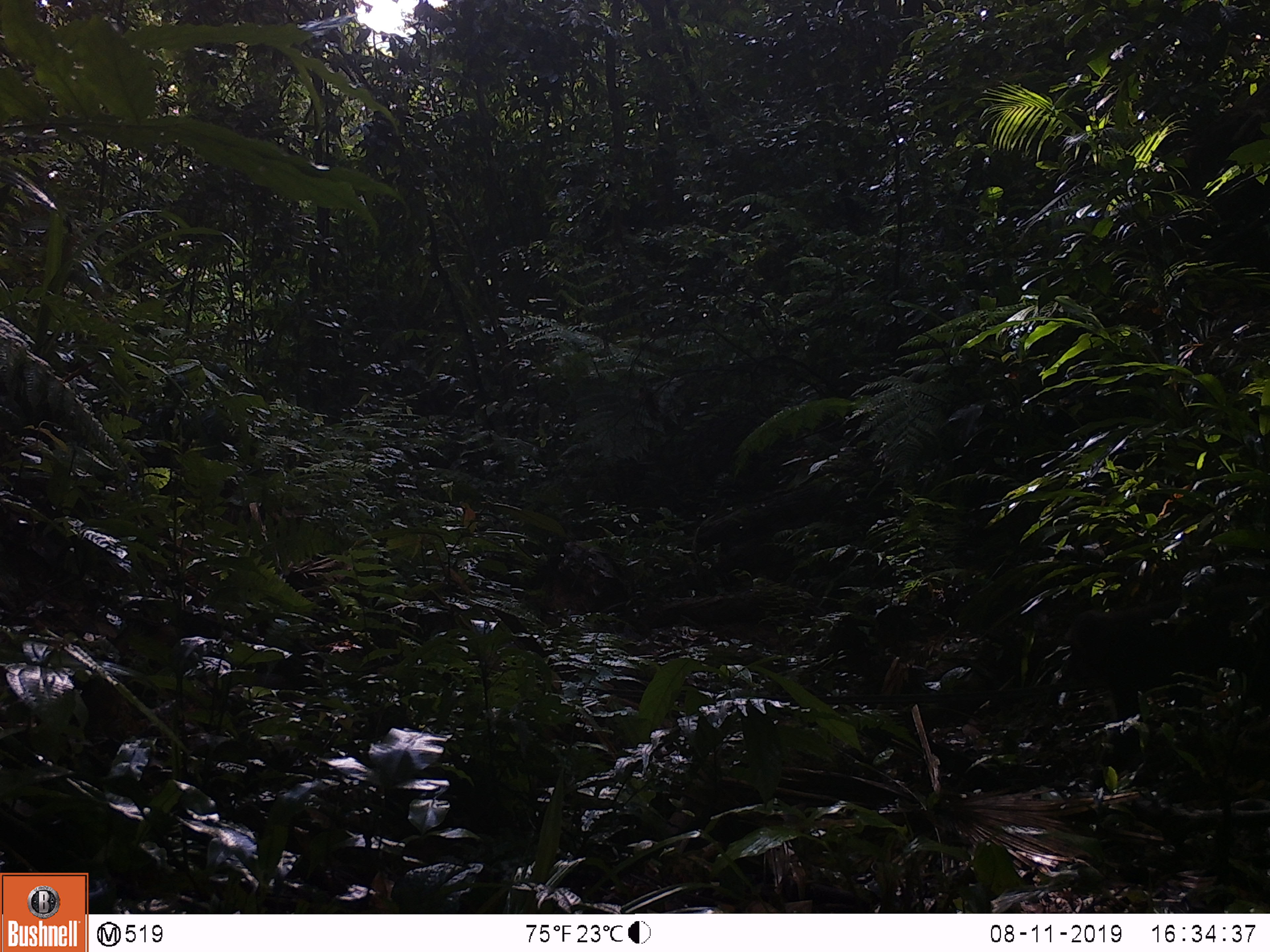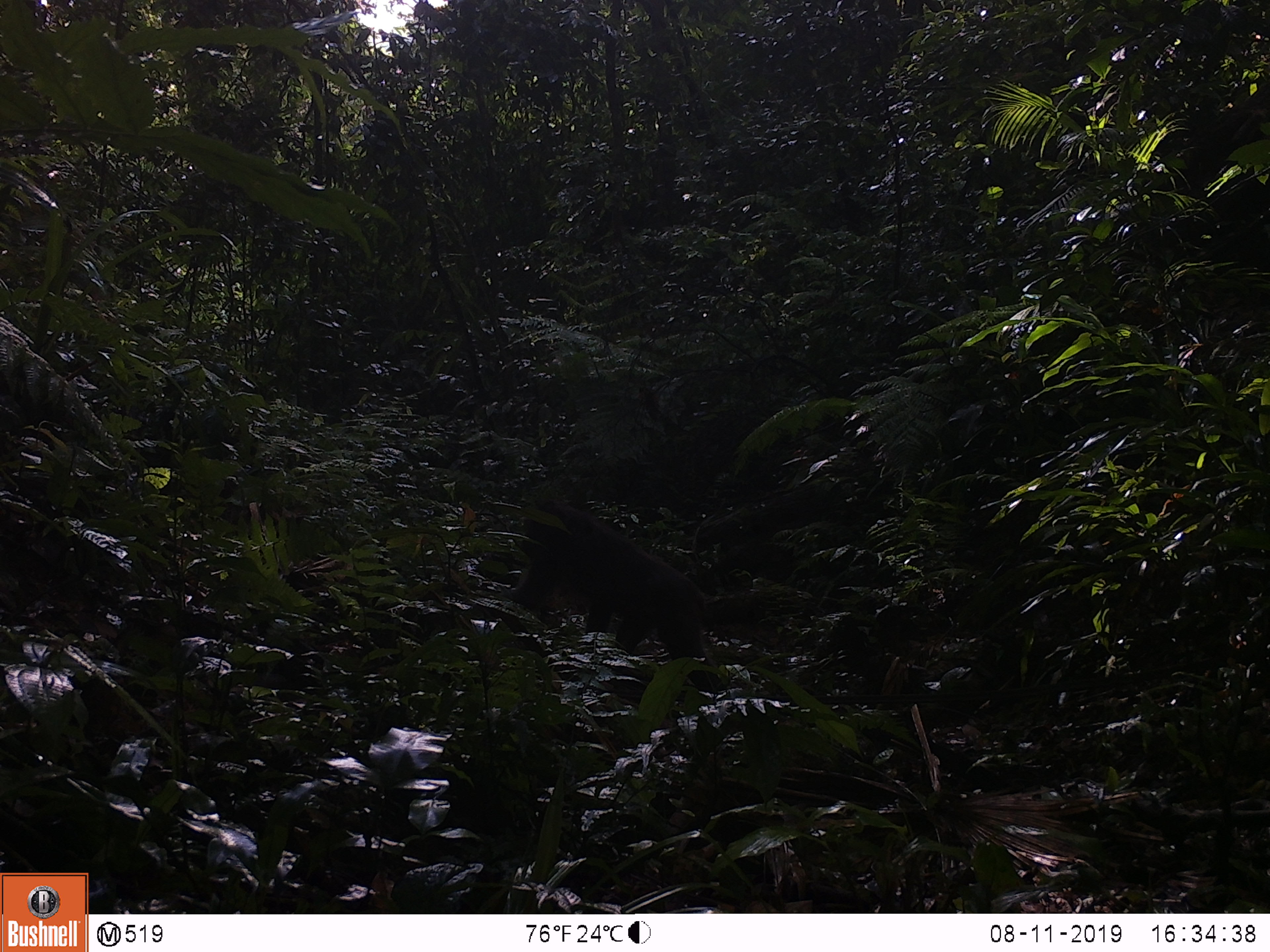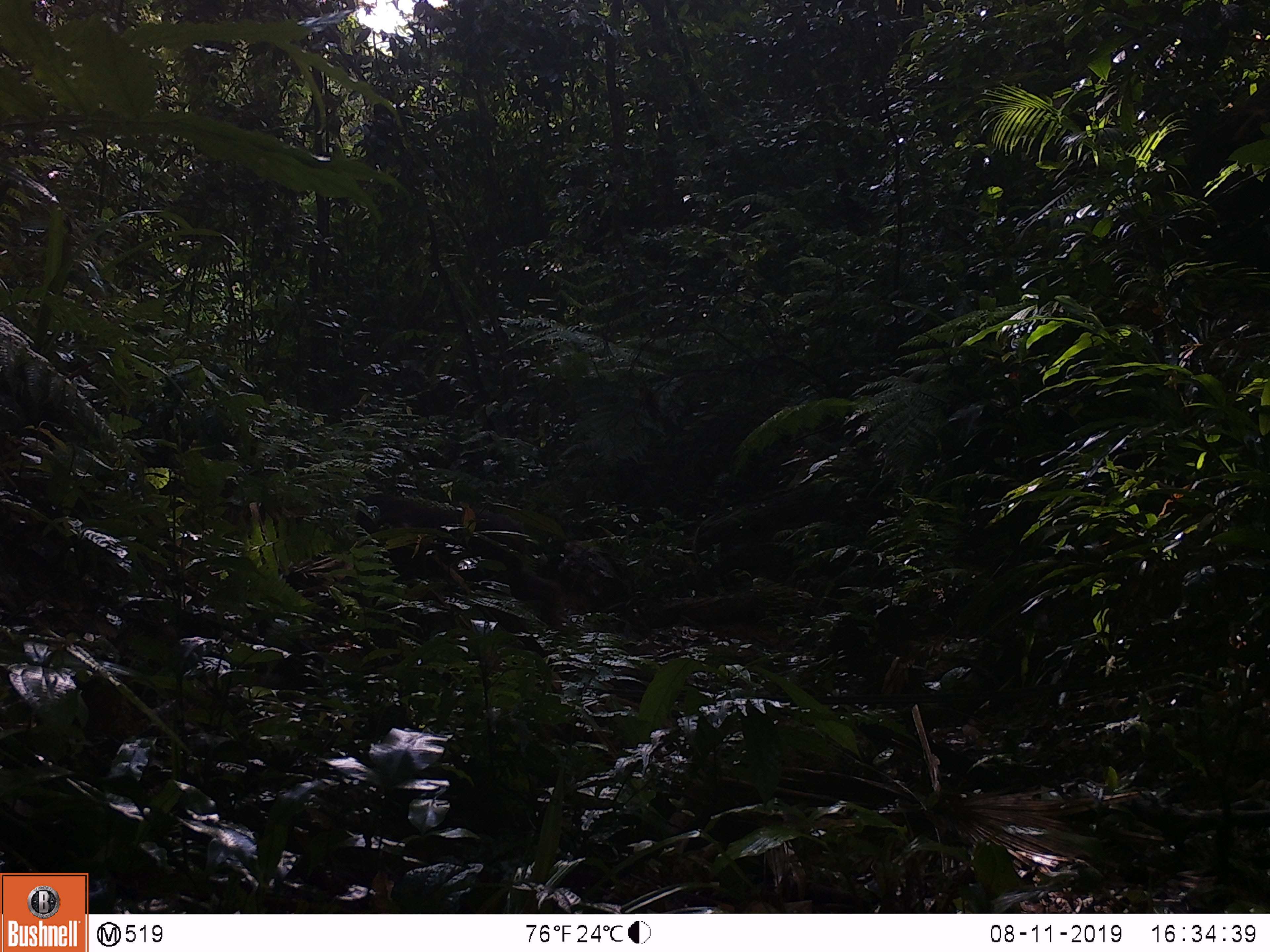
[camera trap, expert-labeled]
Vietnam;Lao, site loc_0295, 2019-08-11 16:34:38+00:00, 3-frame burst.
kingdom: Animalia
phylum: Chordata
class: Mammalia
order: Primates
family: Cercopithecidae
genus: Macaca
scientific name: Macaca arctoides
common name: stump-tailed macaque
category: stump tailed macaque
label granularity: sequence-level